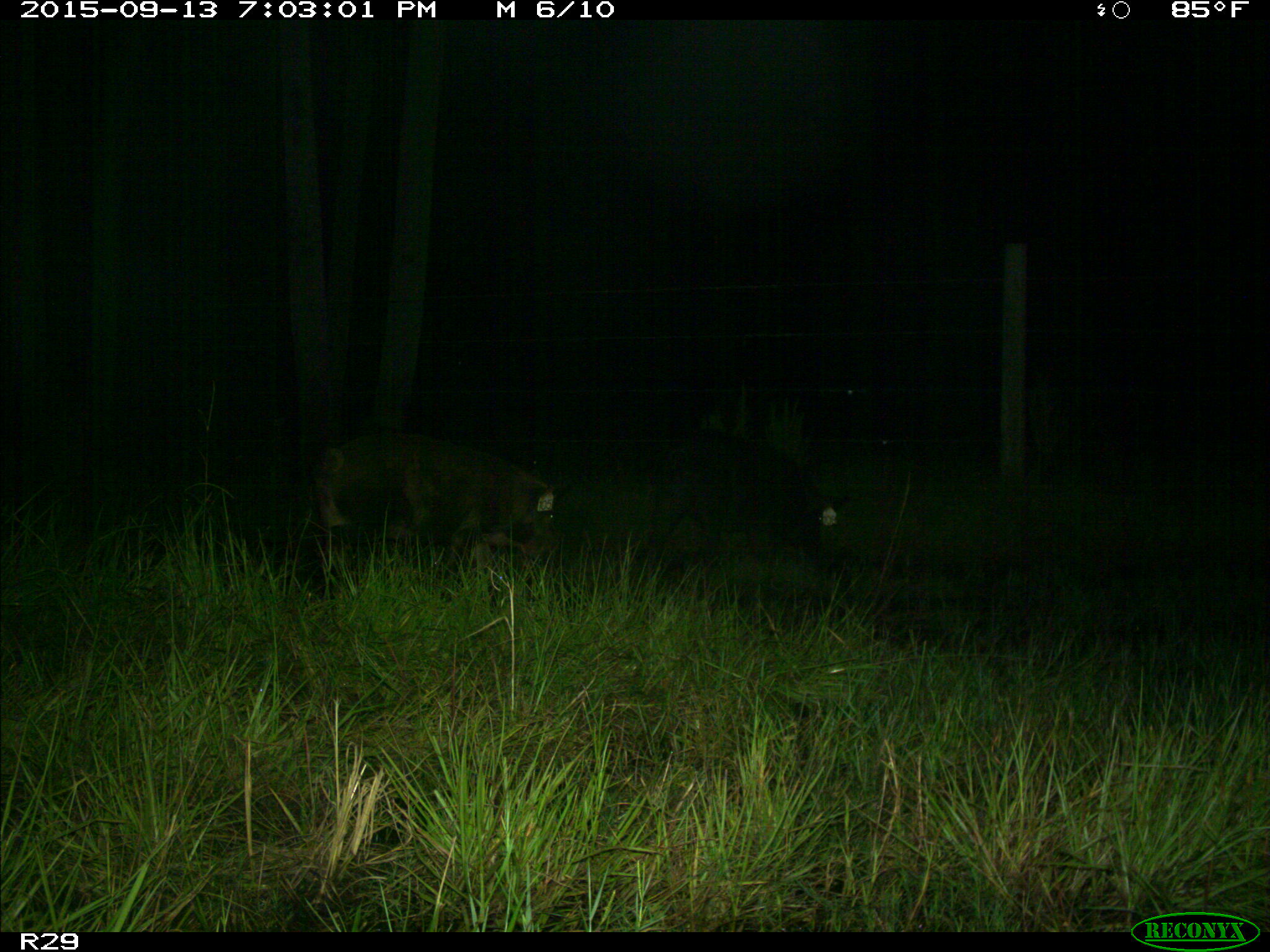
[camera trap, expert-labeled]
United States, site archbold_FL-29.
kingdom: Animalia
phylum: Chordata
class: Mammalia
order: Artiodactyla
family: Suidae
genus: Sus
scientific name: Sus scrofa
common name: wild boar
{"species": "Sus scrofa (wild boar)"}